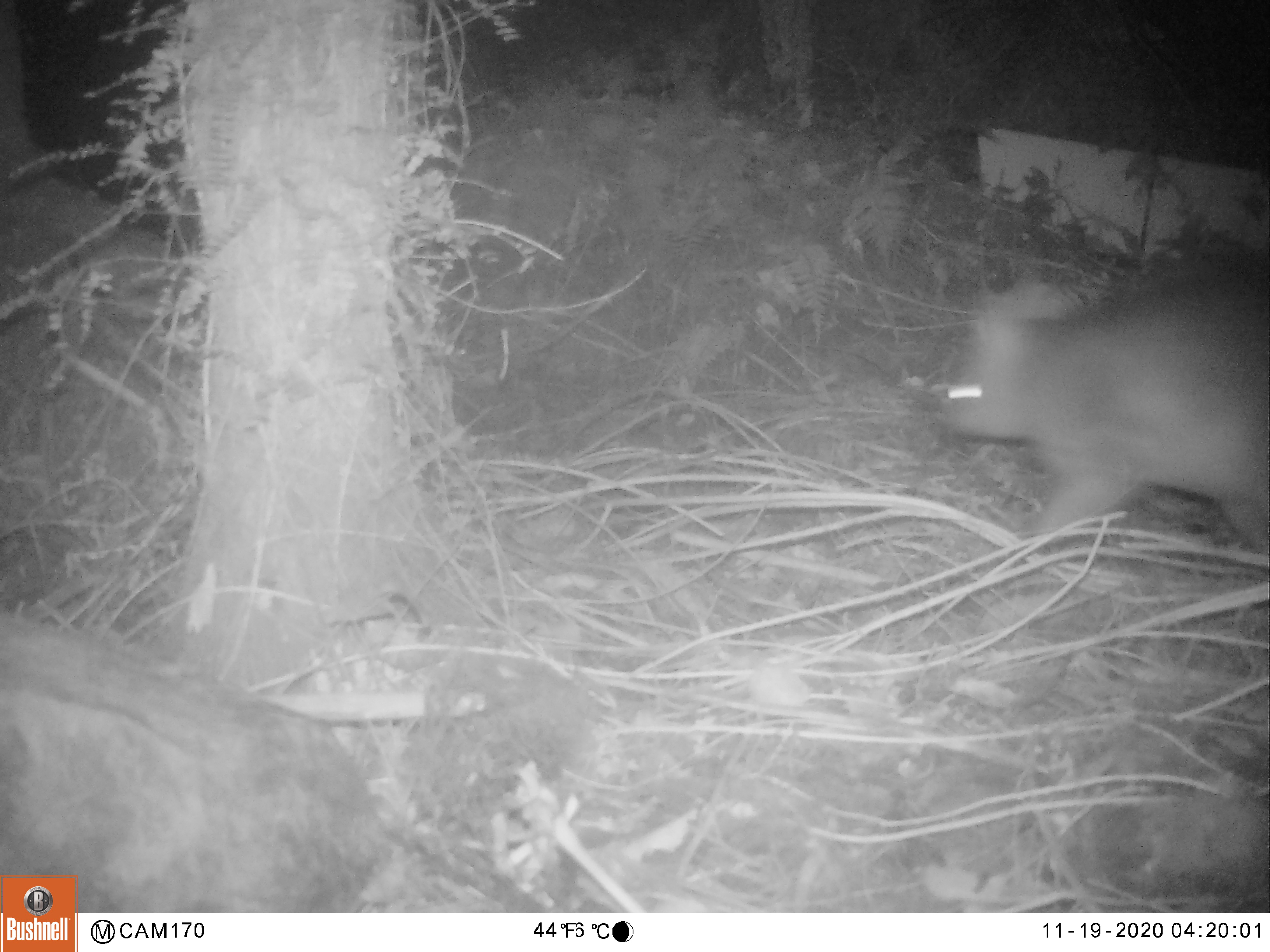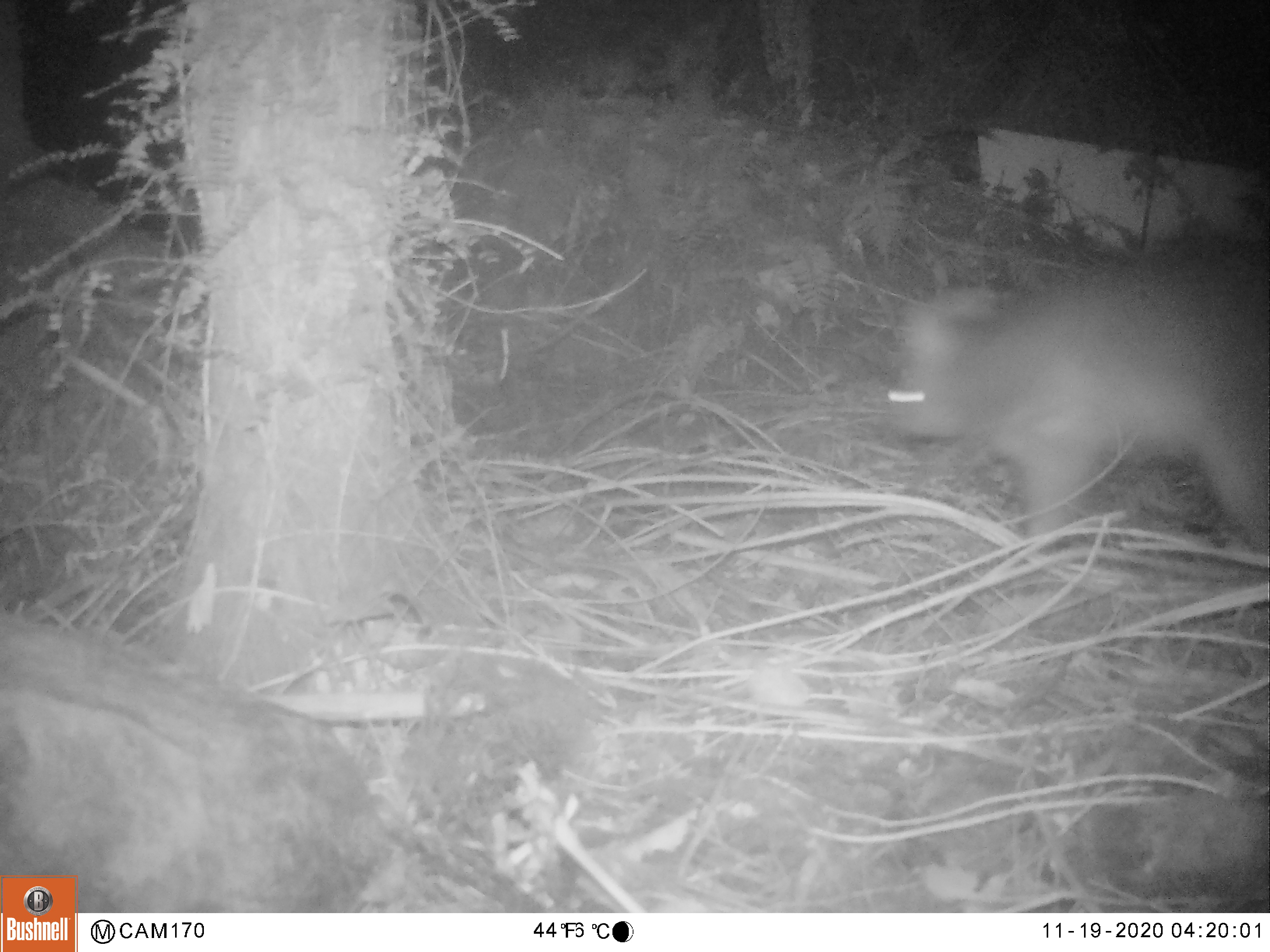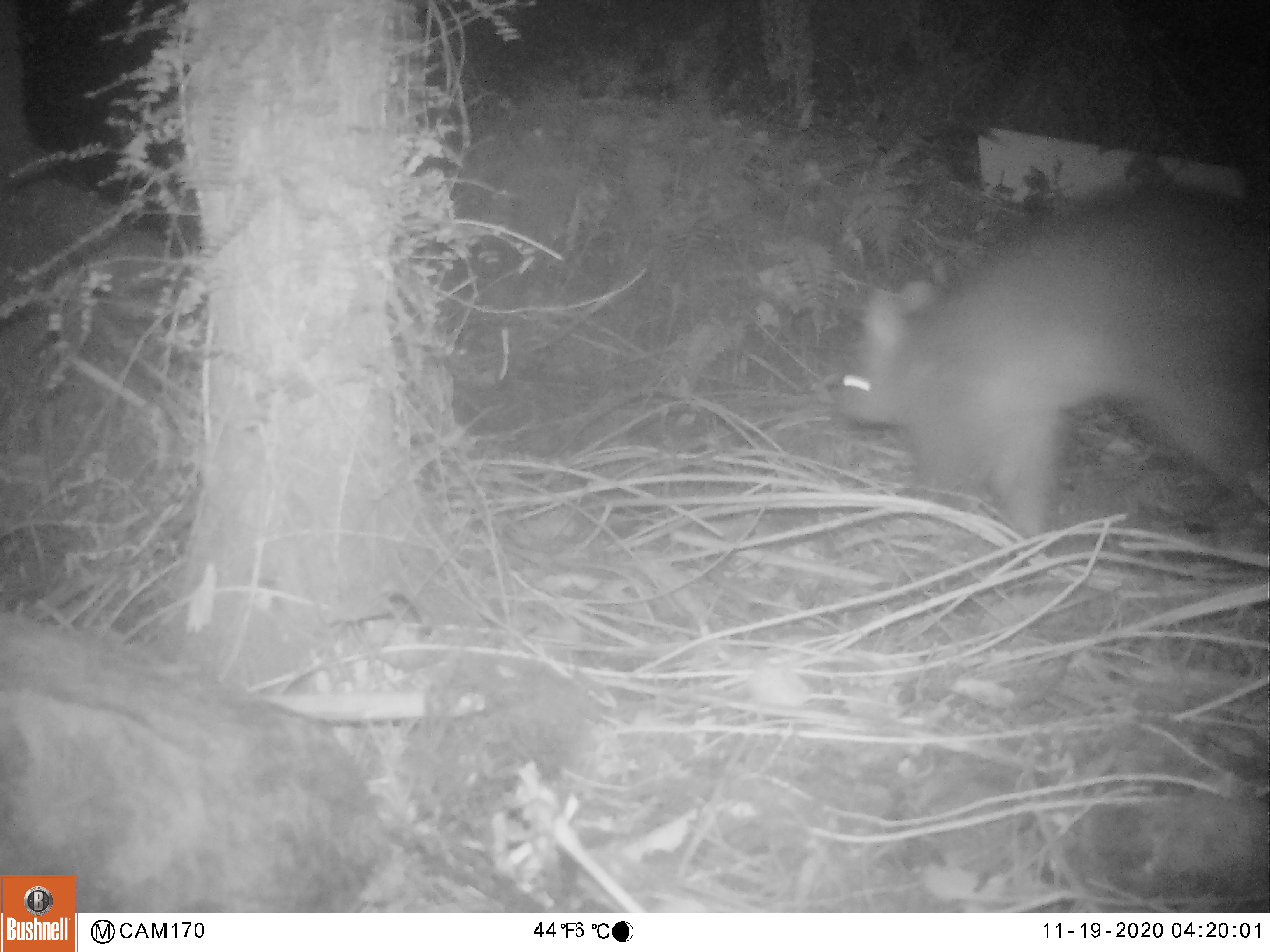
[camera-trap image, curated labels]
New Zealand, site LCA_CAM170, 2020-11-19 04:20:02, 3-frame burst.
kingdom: Animalia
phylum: Chordata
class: Mammalia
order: Diprotodontia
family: Phalangeridae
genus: Trichosurus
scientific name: Trichosurus vulpecula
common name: common brushtail possum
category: possum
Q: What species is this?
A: Possum (common brushtail possum) (Trichosurus vulpecula).